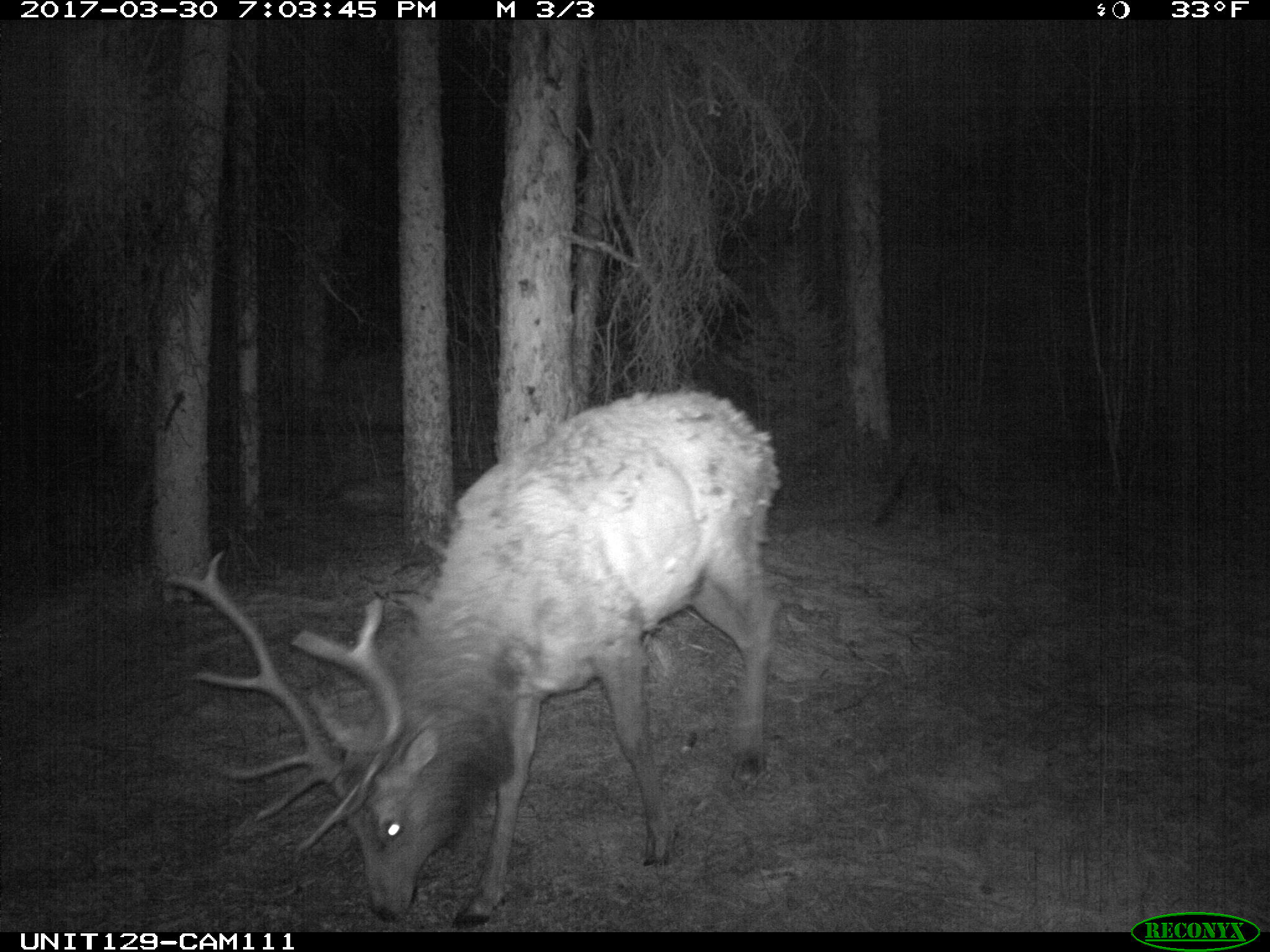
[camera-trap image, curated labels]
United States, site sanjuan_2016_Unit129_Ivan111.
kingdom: Animalia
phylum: Chordata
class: Mammalia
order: Artiodactyla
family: Cervidae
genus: Cervus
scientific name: Cervus elaphus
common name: red deer